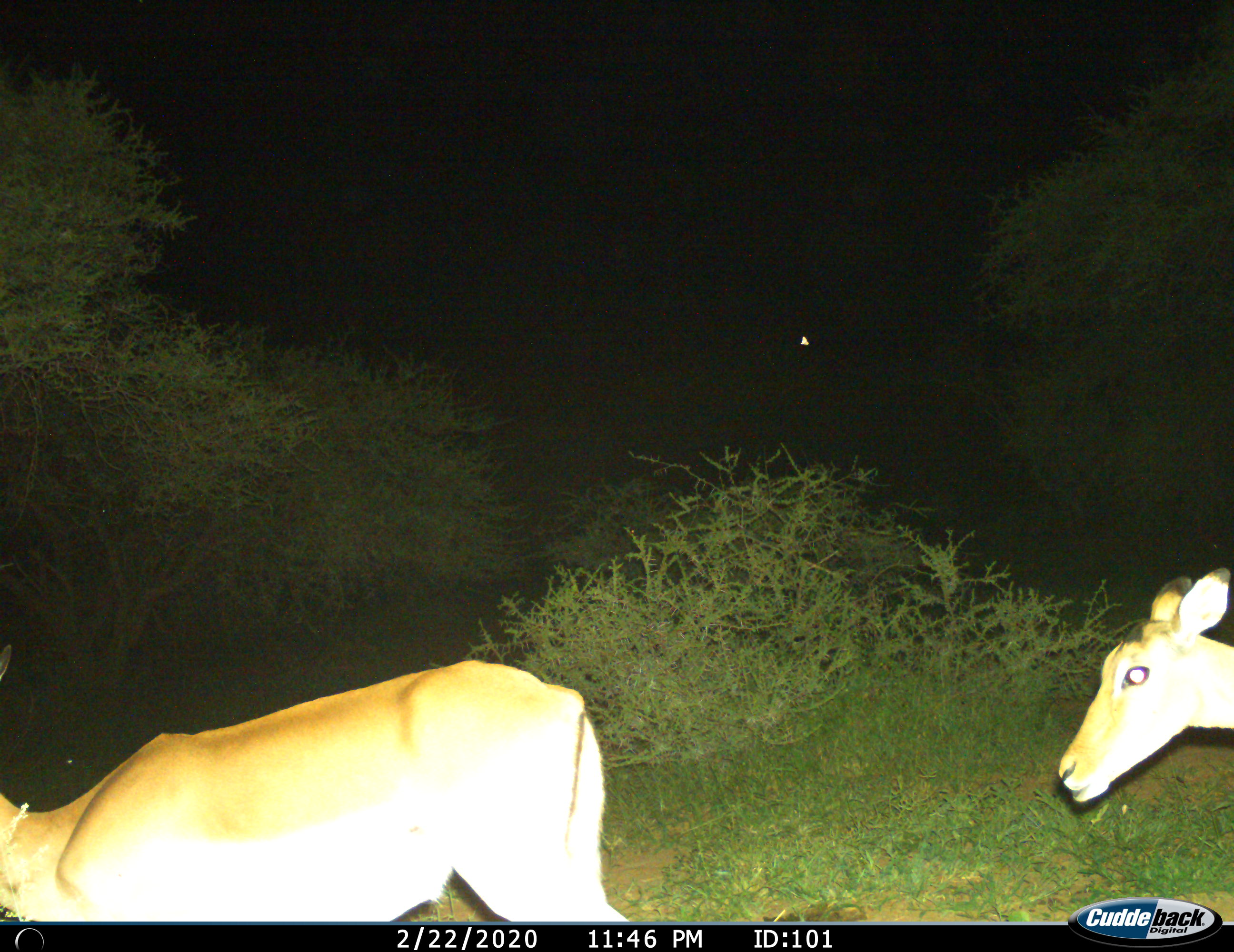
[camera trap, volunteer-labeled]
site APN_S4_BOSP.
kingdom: Animalia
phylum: Chordata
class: Mammalia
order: Artiodactyla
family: Bovidae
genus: Aepyceros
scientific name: Aepyceros melampus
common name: impala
Impala (Aepyceros melampus), count 2. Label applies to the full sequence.